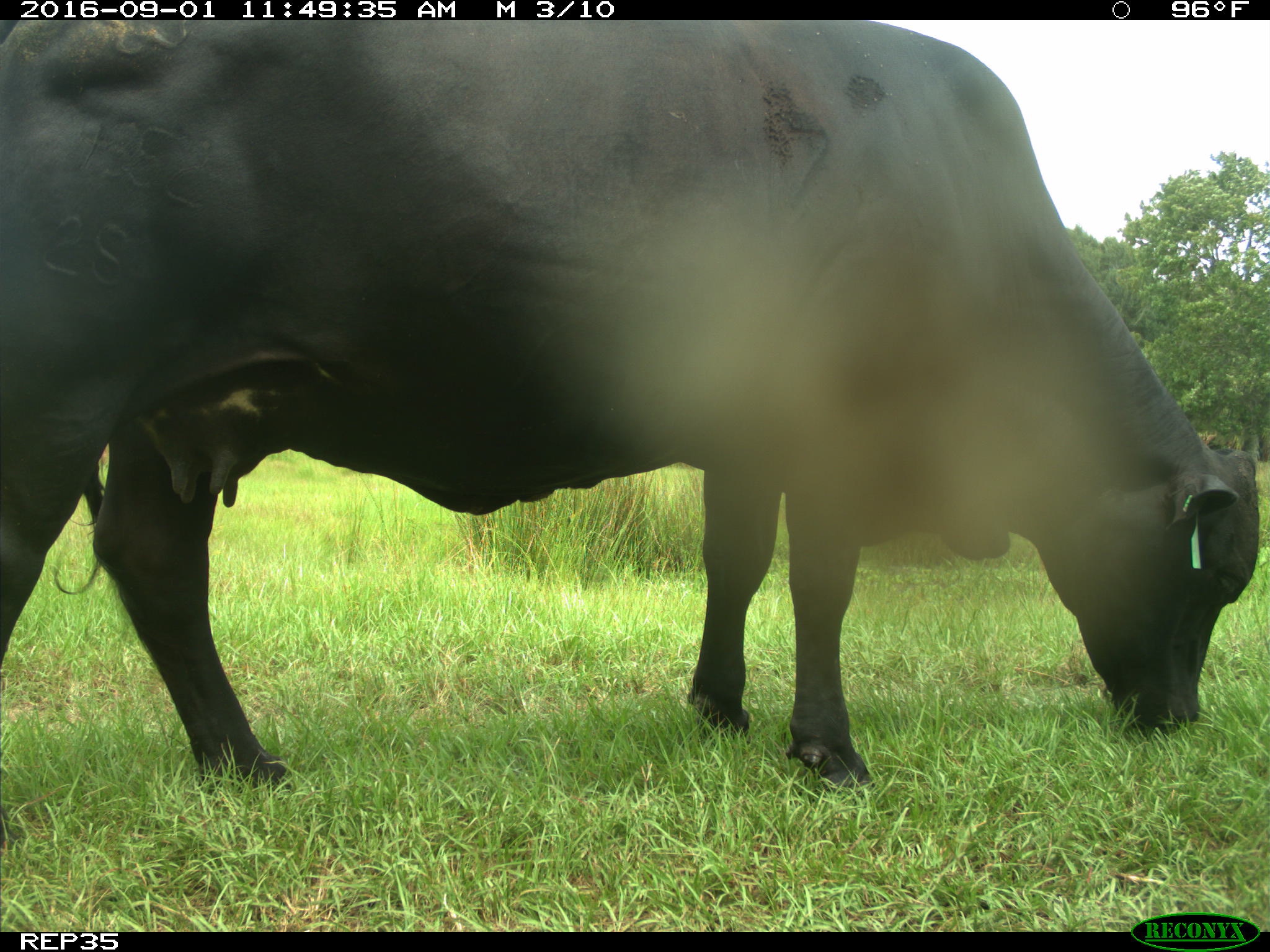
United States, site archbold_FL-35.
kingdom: Animalia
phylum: Chordata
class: Mammalia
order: Artiodactyla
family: Bovidae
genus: Bos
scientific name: Bos taurus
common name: domestic cow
Bos taurus (domestic cow).